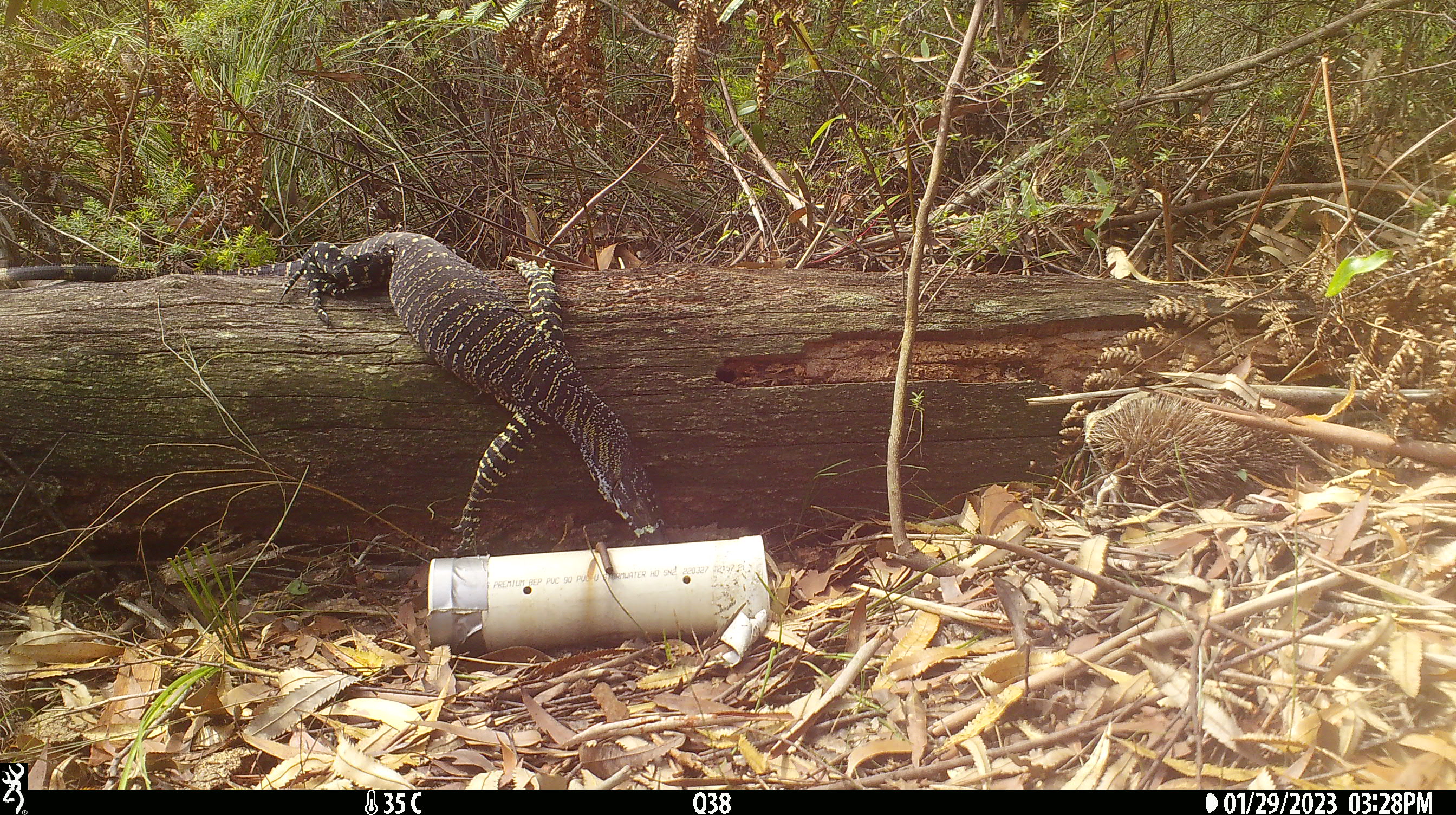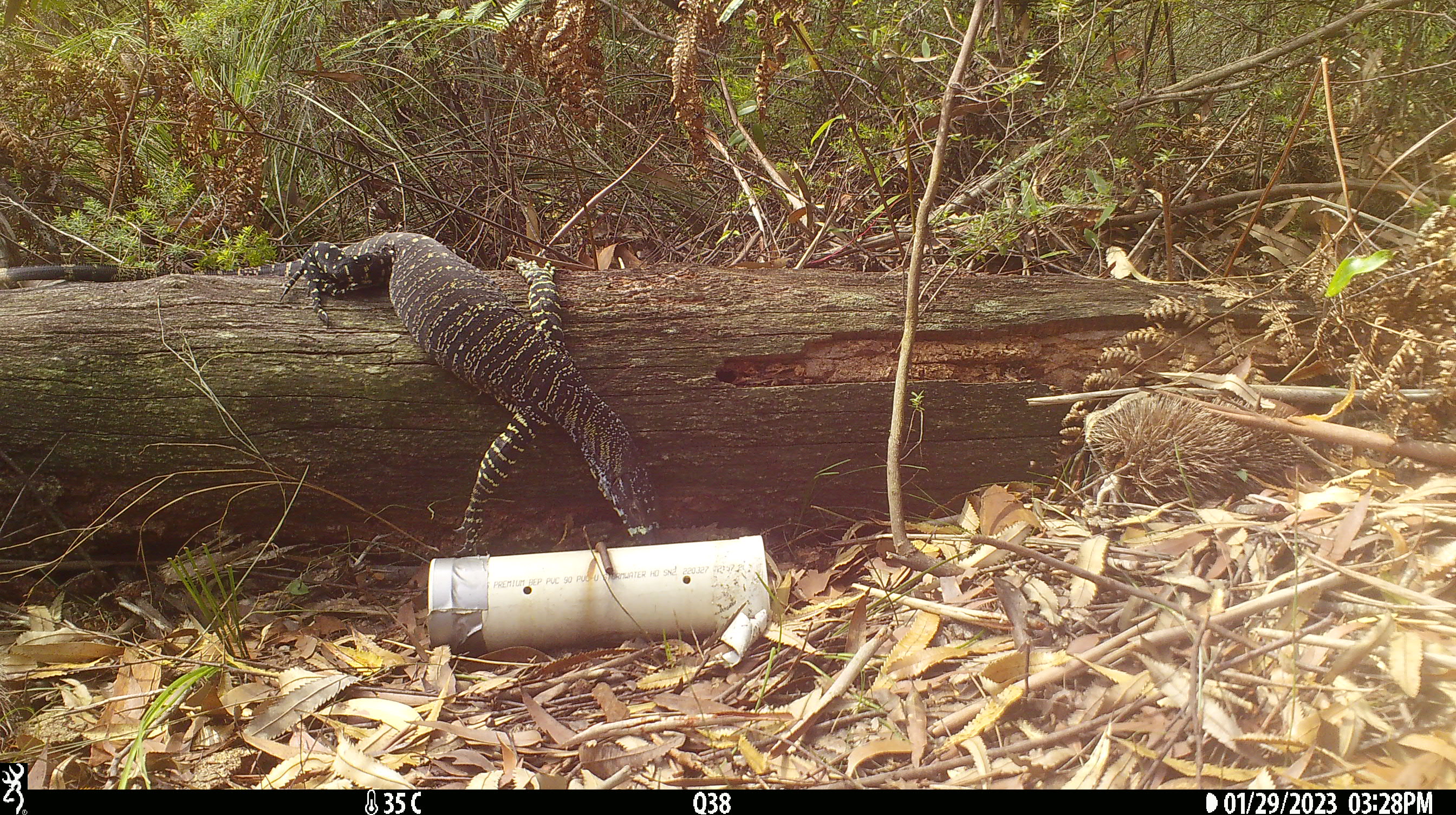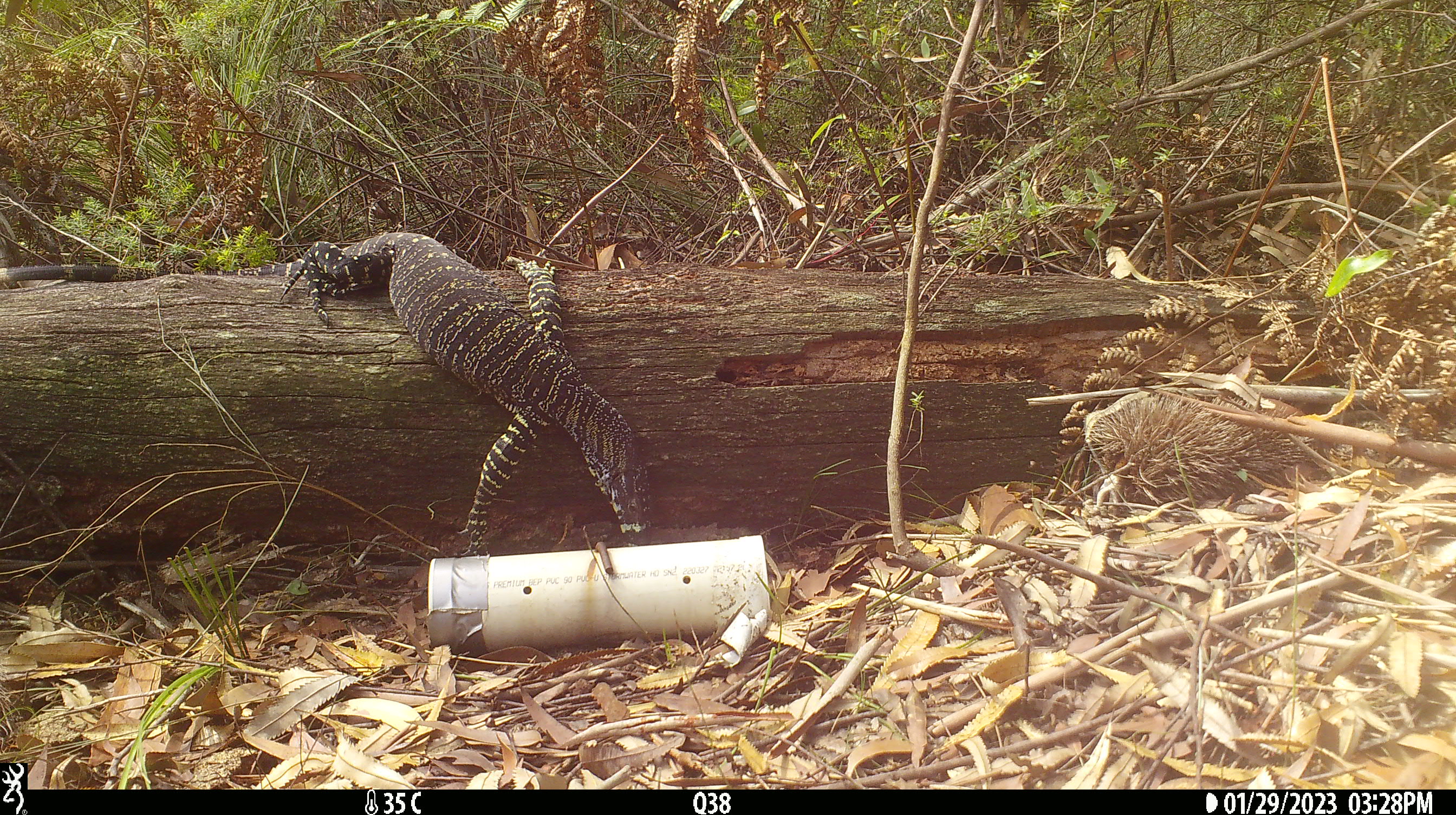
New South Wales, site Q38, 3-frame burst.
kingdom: Animalia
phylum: Chordata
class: Reptilia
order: Squamata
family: Varanidae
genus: Varanus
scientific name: Varanus varius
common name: lace monitor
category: goanna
Goanna (lace monitor) (Varanus varius).